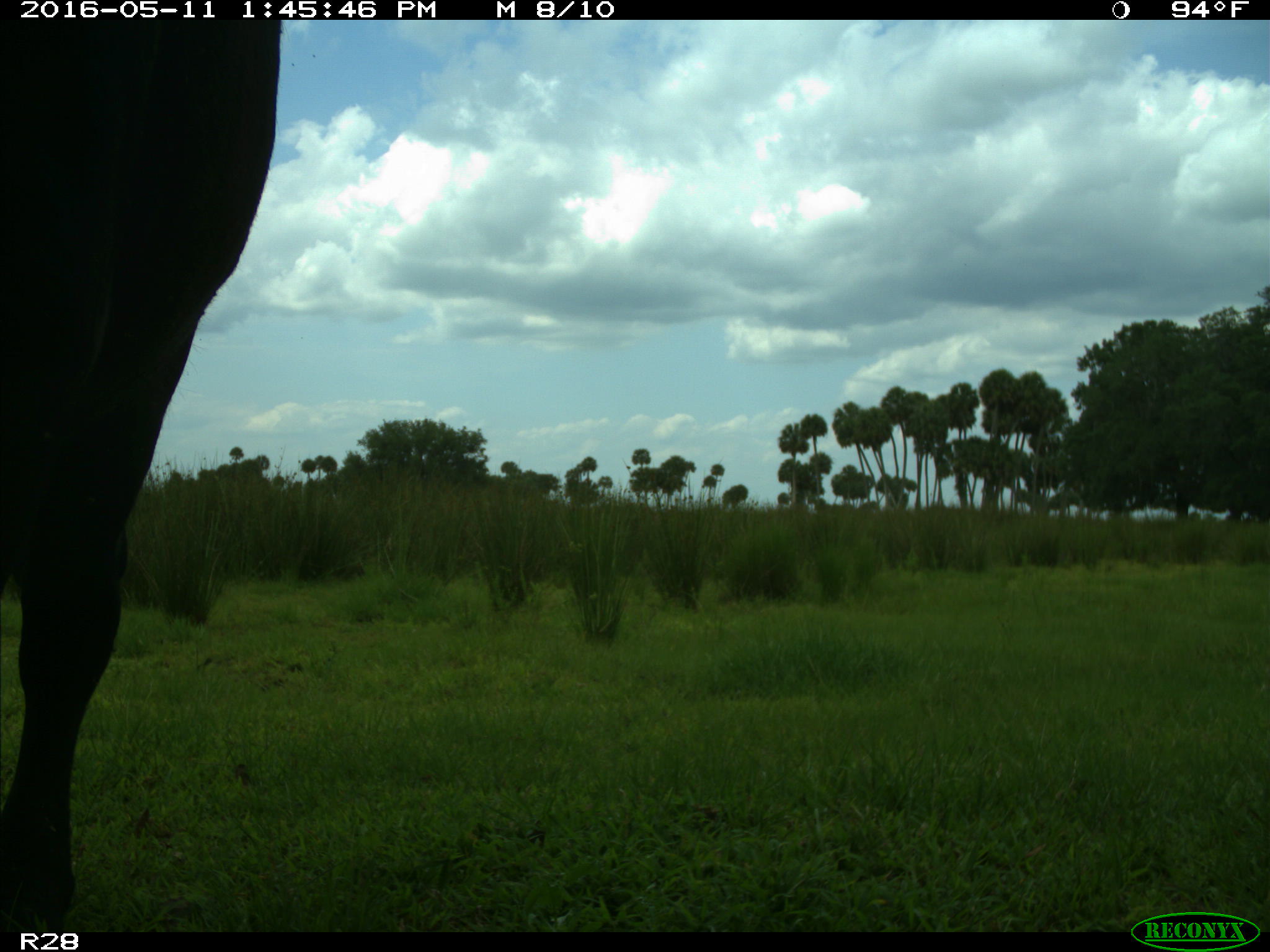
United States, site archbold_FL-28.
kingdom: Animalia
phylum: Chordata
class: Mammalia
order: Artiodactyla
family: Bovidae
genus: Bos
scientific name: Bos taurus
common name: domestic cow